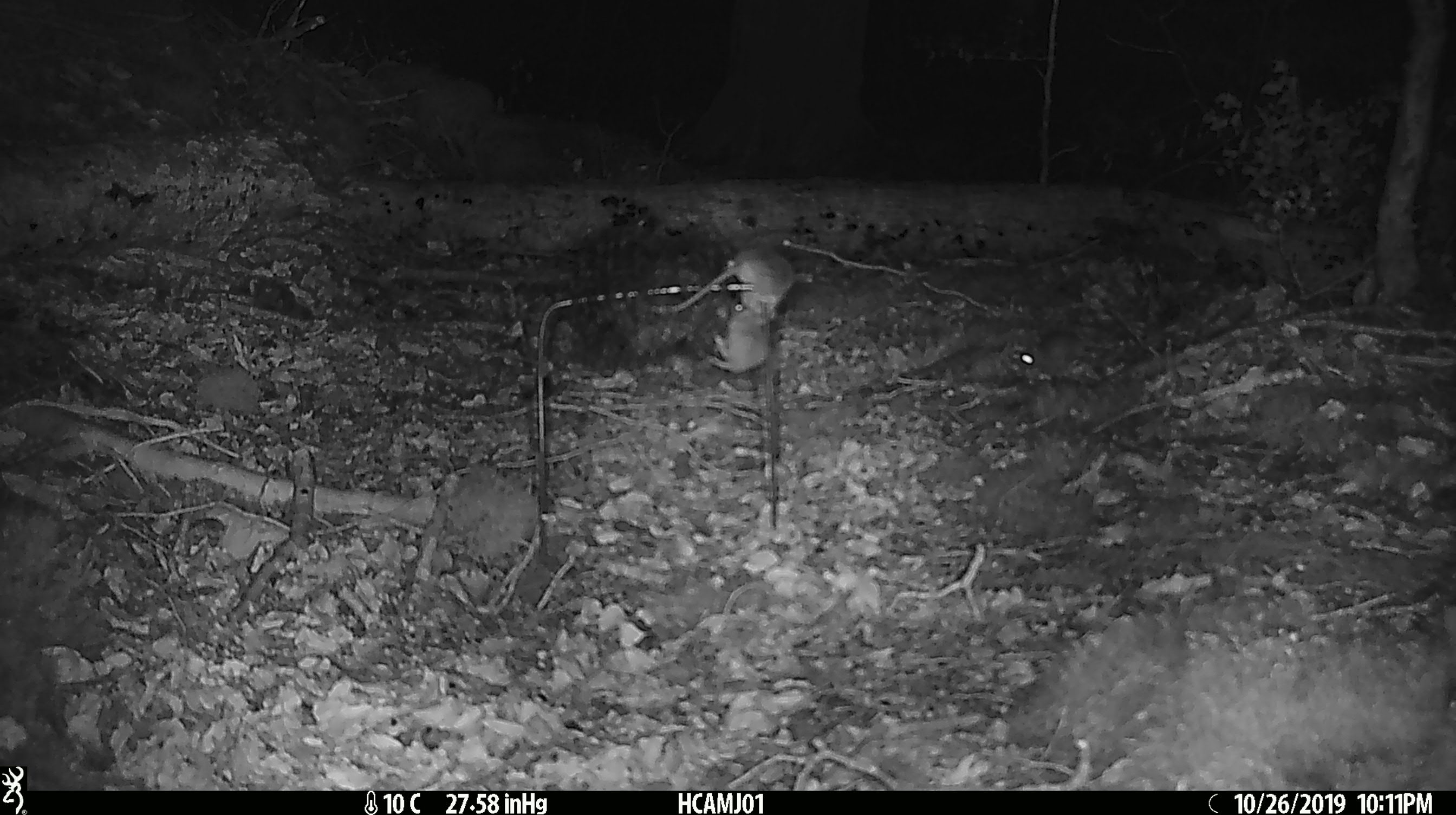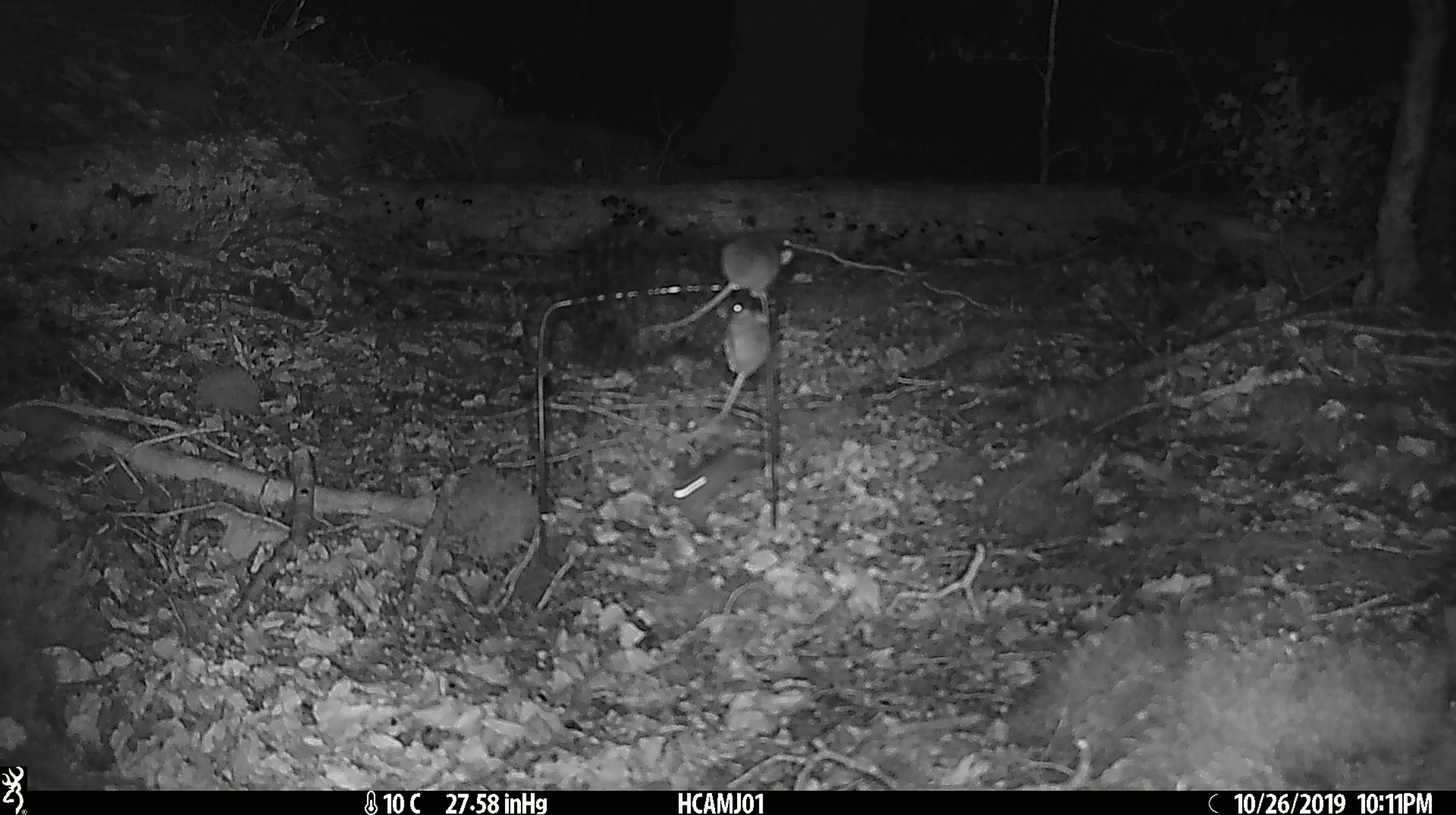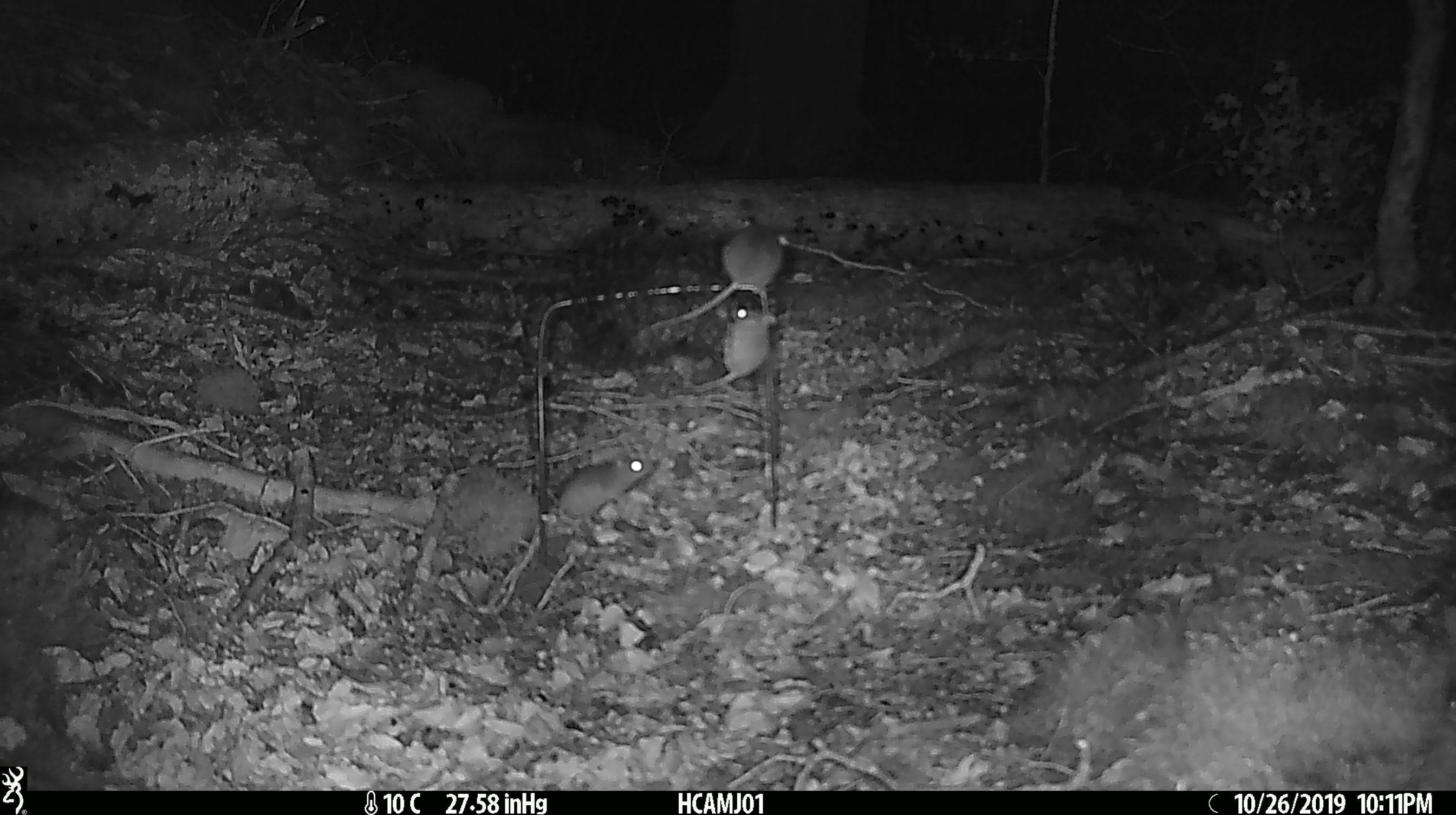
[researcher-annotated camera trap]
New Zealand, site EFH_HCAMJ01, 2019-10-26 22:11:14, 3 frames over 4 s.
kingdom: Animalia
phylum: Chordata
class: Mammalia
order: Rodentia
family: Muridae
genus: Mus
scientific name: Mus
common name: mouse